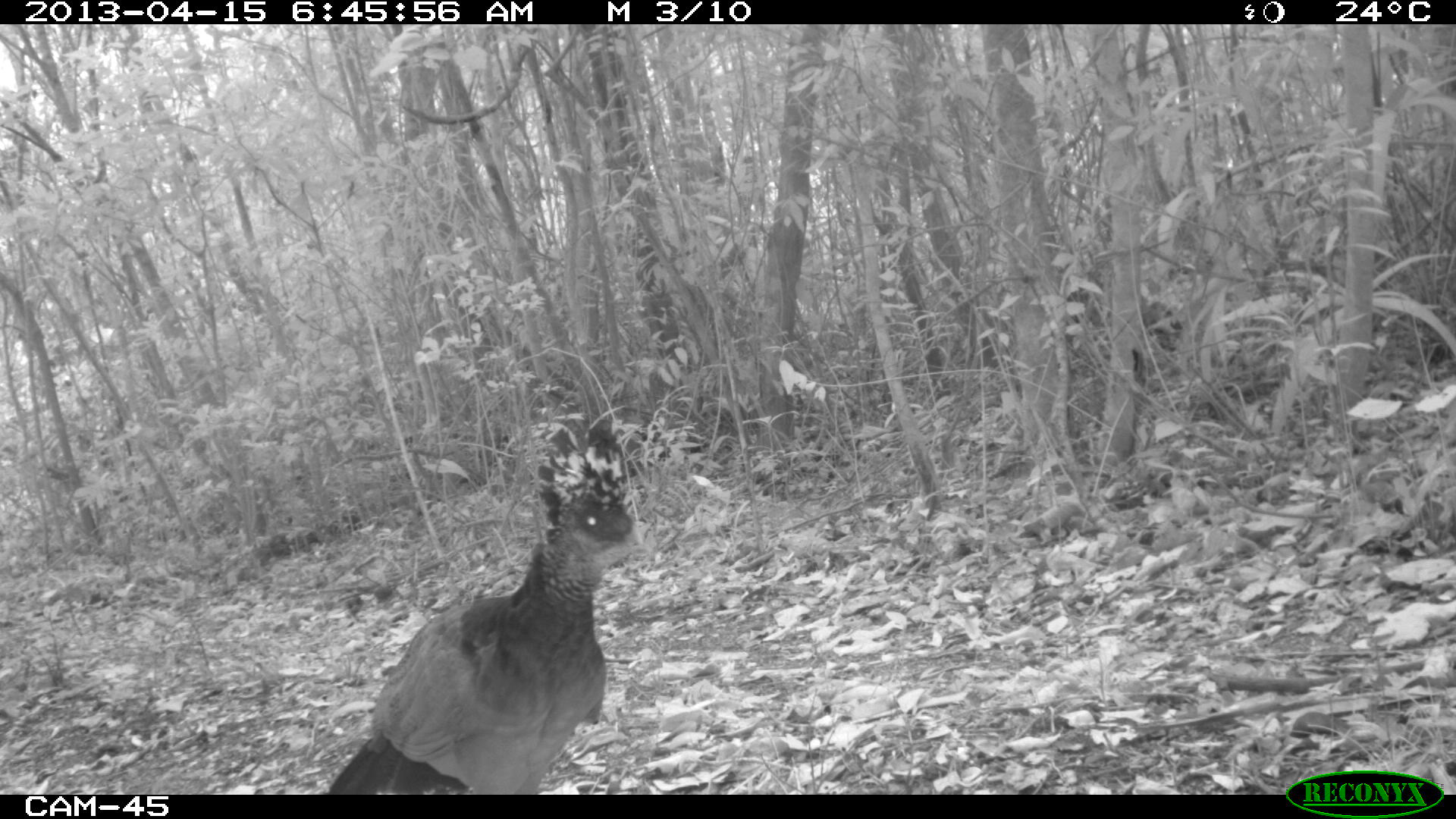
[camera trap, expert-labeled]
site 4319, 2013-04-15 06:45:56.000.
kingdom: Animalia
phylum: Chordata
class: Aves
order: Galliformes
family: Cracidae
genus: Crax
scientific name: Crax rubra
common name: great curassow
Crax rubra (great curassow), count 1, sex female.